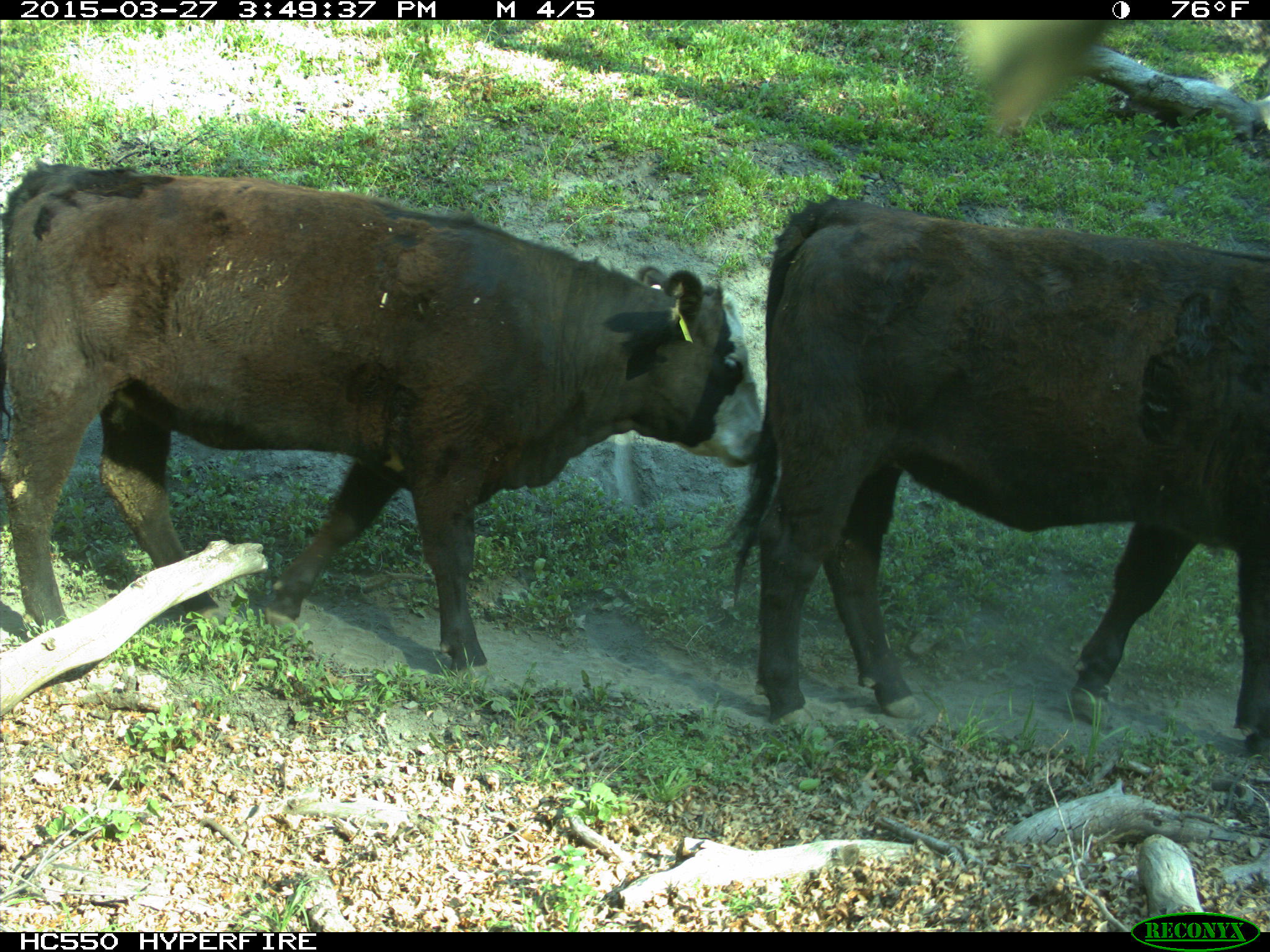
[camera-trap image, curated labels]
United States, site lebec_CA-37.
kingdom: Animalia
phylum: Chordata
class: Mammalia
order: Artiodactyla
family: Bovidae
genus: Bos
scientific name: Bos taurus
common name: domestic cow